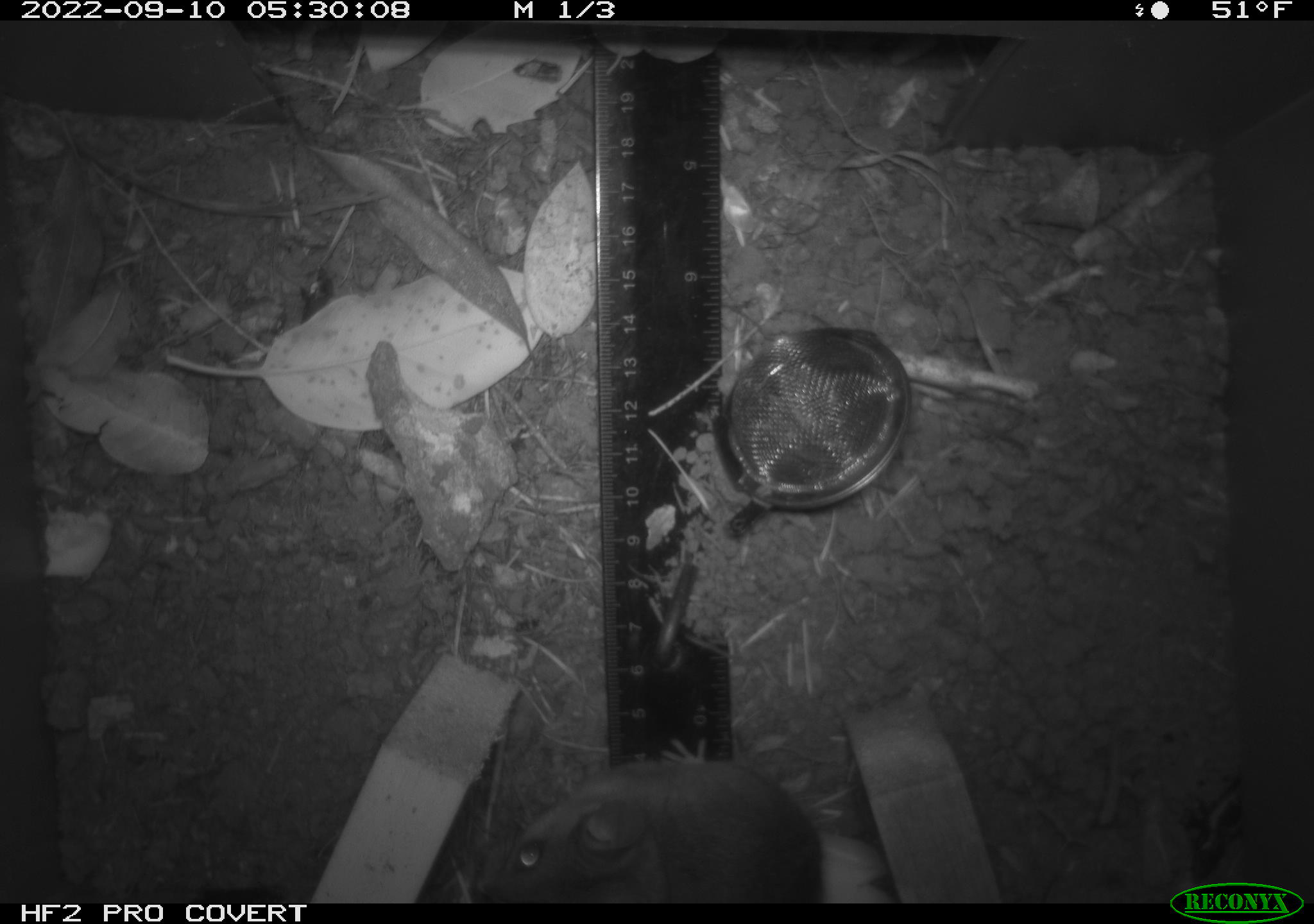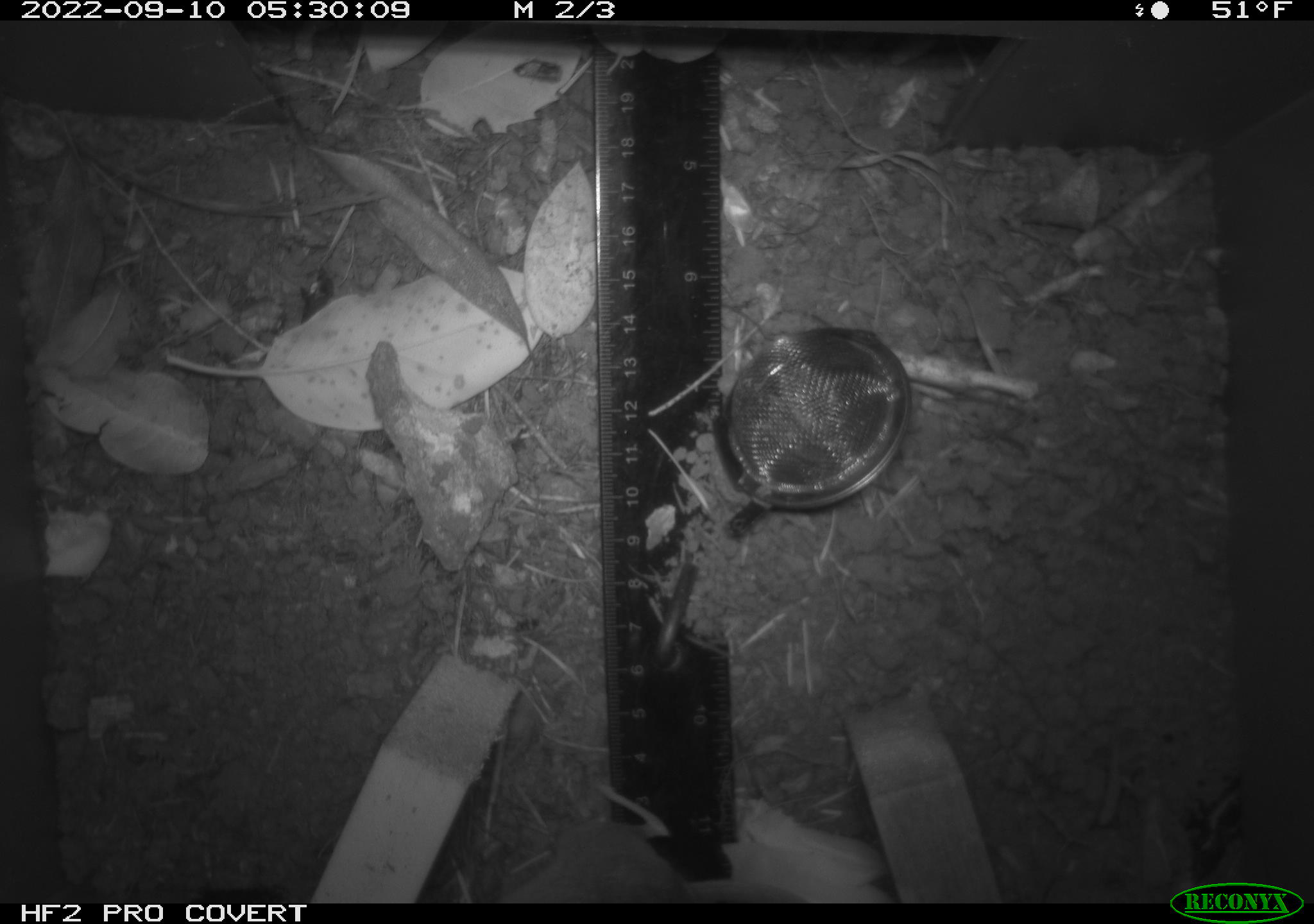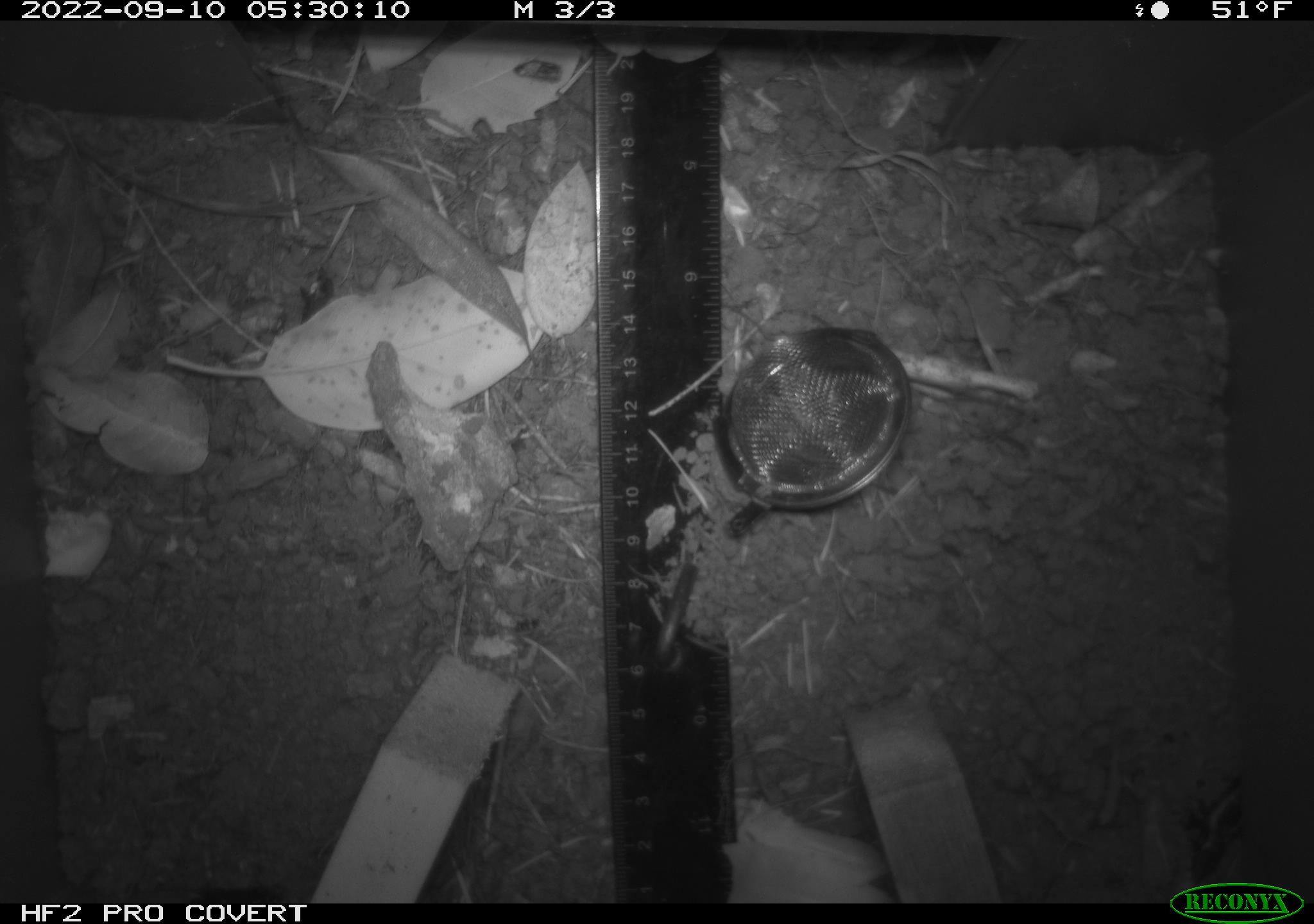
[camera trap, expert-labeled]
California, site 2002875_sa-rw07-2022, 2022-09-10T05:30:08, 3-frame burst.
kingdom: Animalia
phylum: Chordata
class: Mammalia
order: Rodentia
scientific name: Rodentia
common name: mouse species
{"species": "mouse species (Rodentia)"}